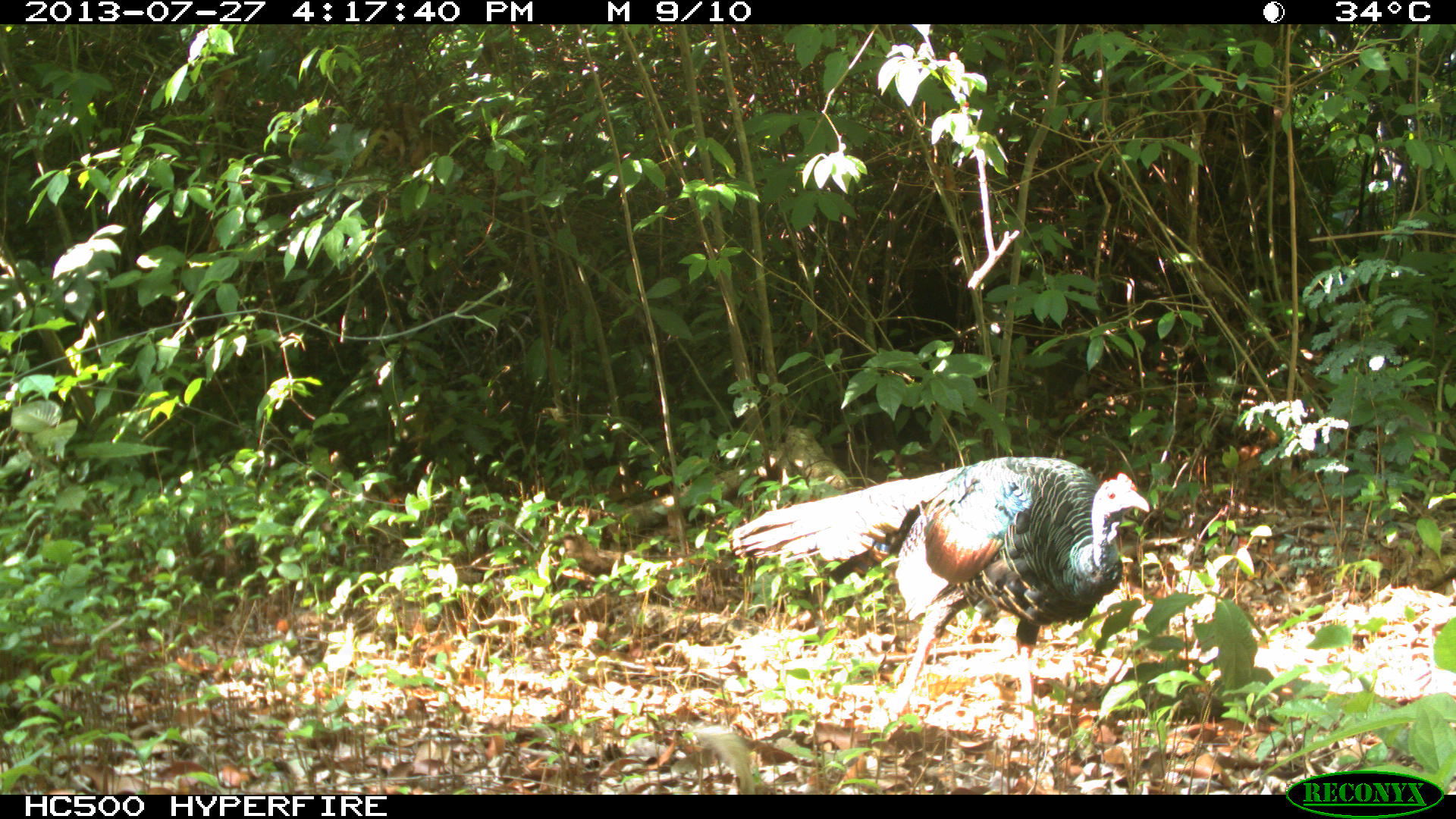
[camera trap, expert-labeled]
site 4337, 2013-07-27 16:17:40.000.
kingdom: Animalia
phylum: Chordata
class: Aves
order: Galliformes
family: Phasianidae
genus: Meleagris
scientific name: Meleagris ocellata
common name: ocellated turkey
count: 2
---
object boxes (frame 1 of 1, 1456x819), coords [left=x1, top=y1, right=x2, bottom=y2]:
meleagris ocellata: [left=726, top=450, right=1150, bottom=714]